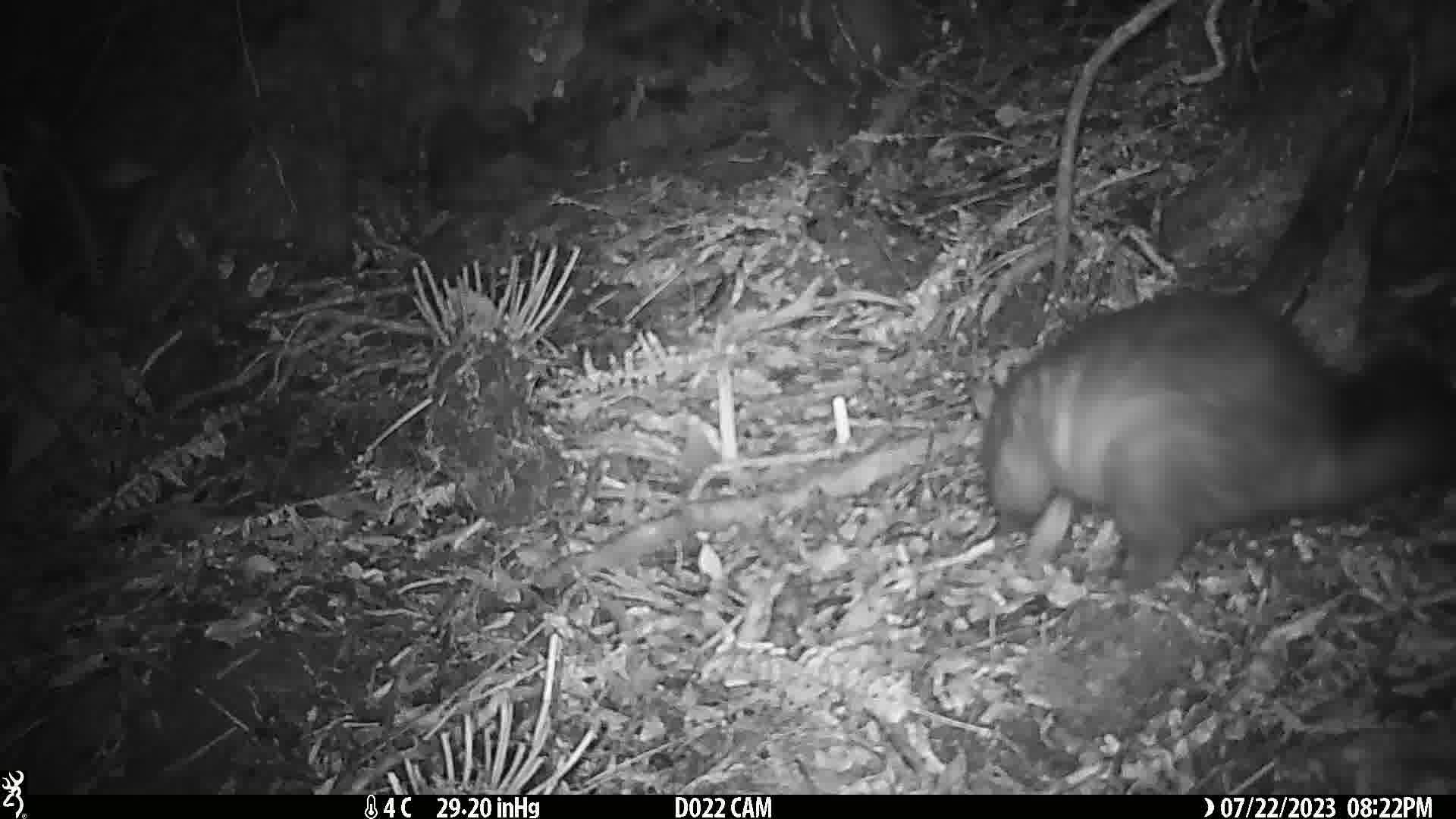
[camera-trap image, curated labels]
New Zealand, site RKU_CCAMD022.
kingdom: Animalia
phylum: Chordata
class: Mammalia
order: Diprotodontia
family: Phalangeridae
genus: Trichosurus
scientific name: Trichosurus vulpecula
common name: common brushtail possum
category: possum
Possum (common brushtail possum) (Trichosurus vulpecula).